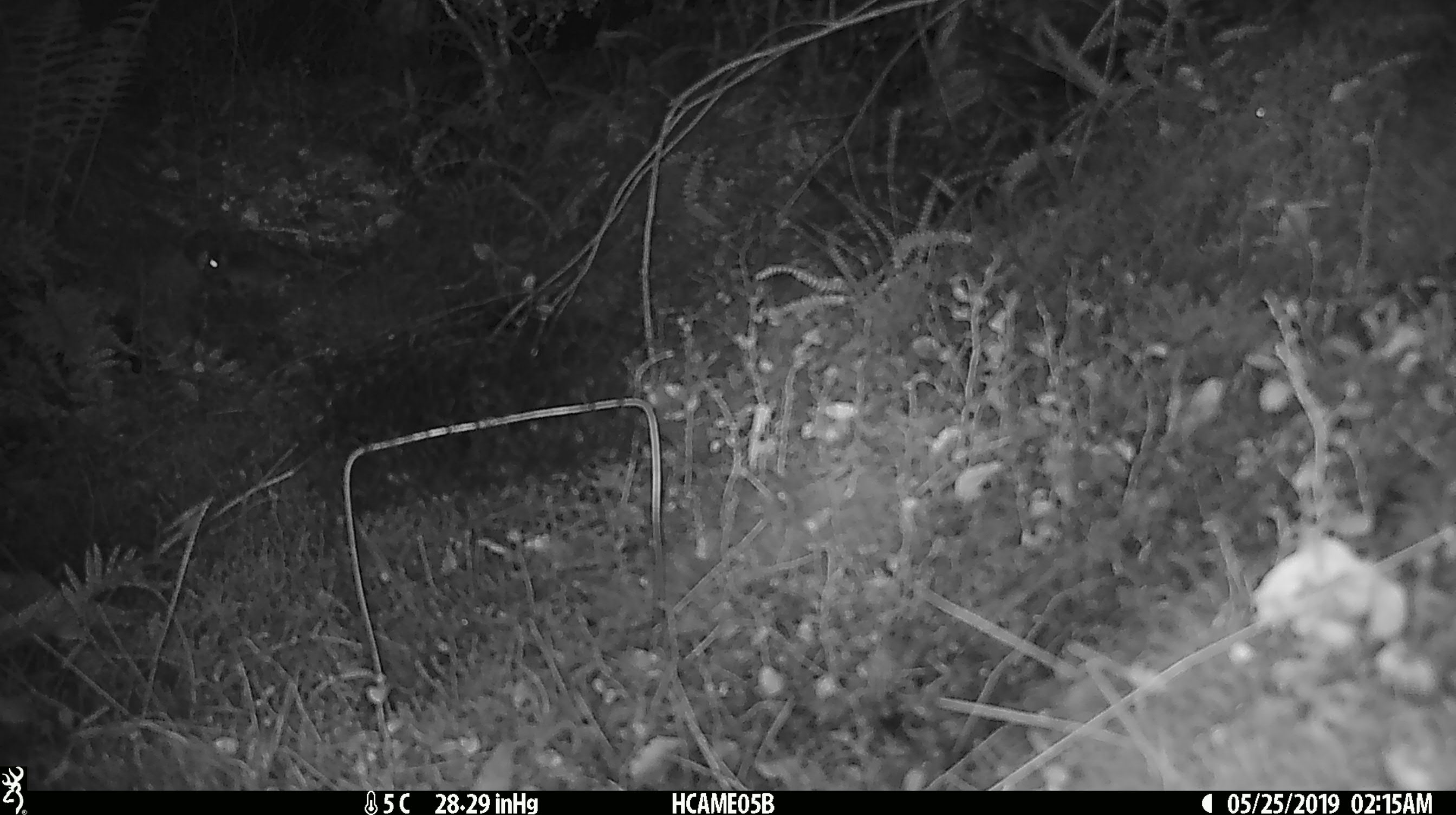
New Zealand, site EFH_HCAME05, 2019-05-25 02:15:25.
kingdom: Animalia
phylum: Chordata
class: Mammalia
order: Rodentia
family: Muridae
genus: Mus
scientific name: Mus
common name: mouse